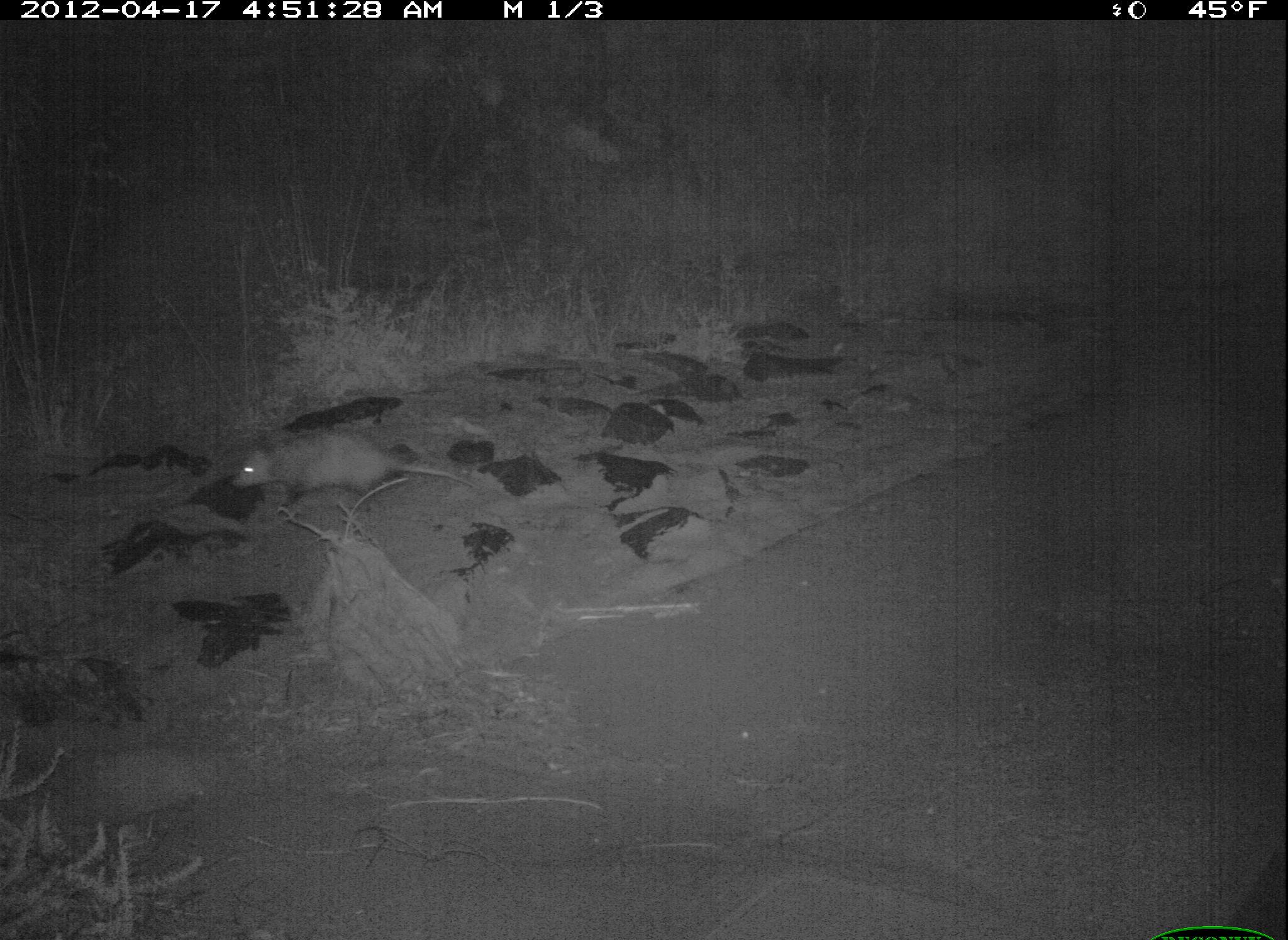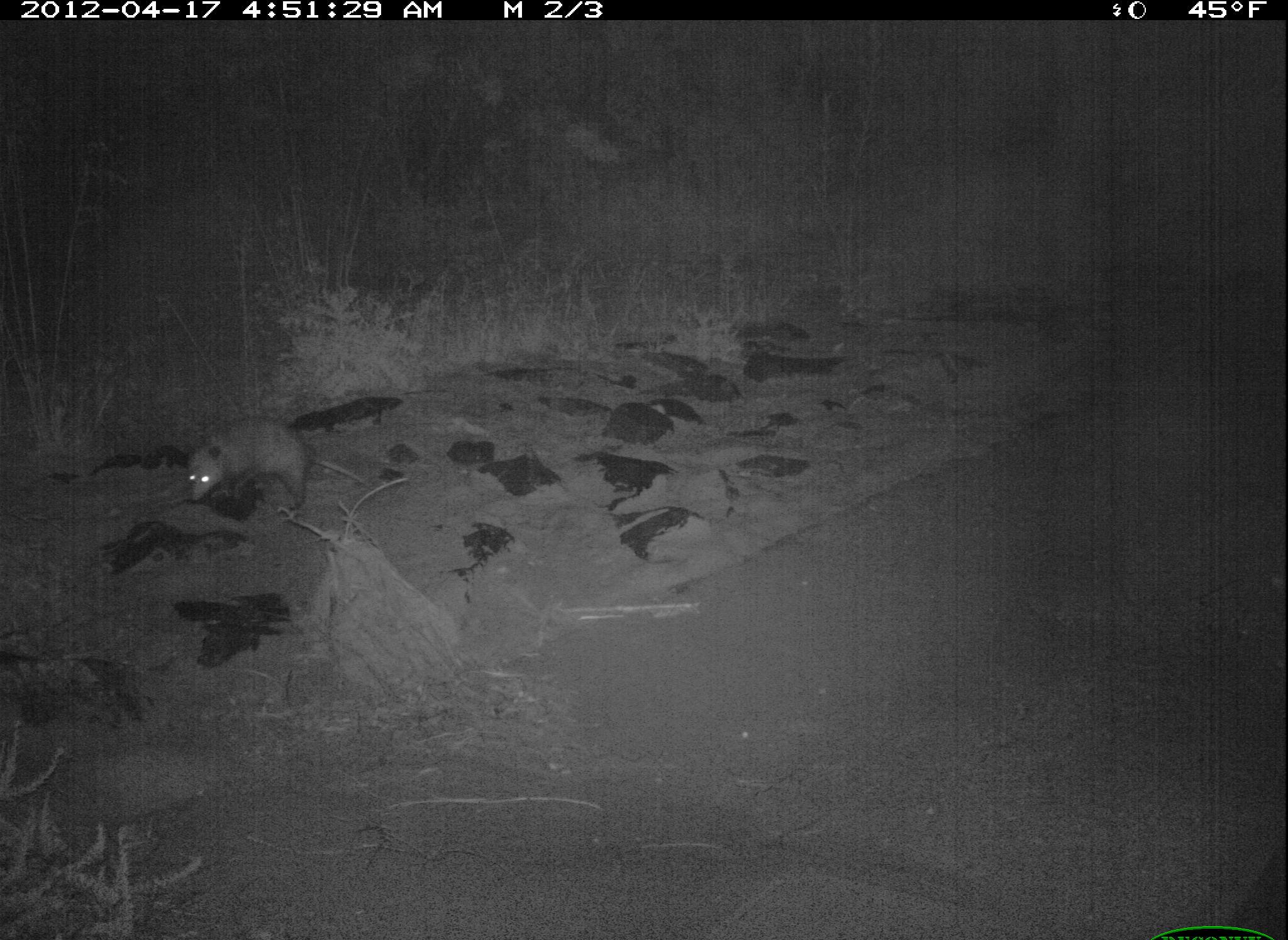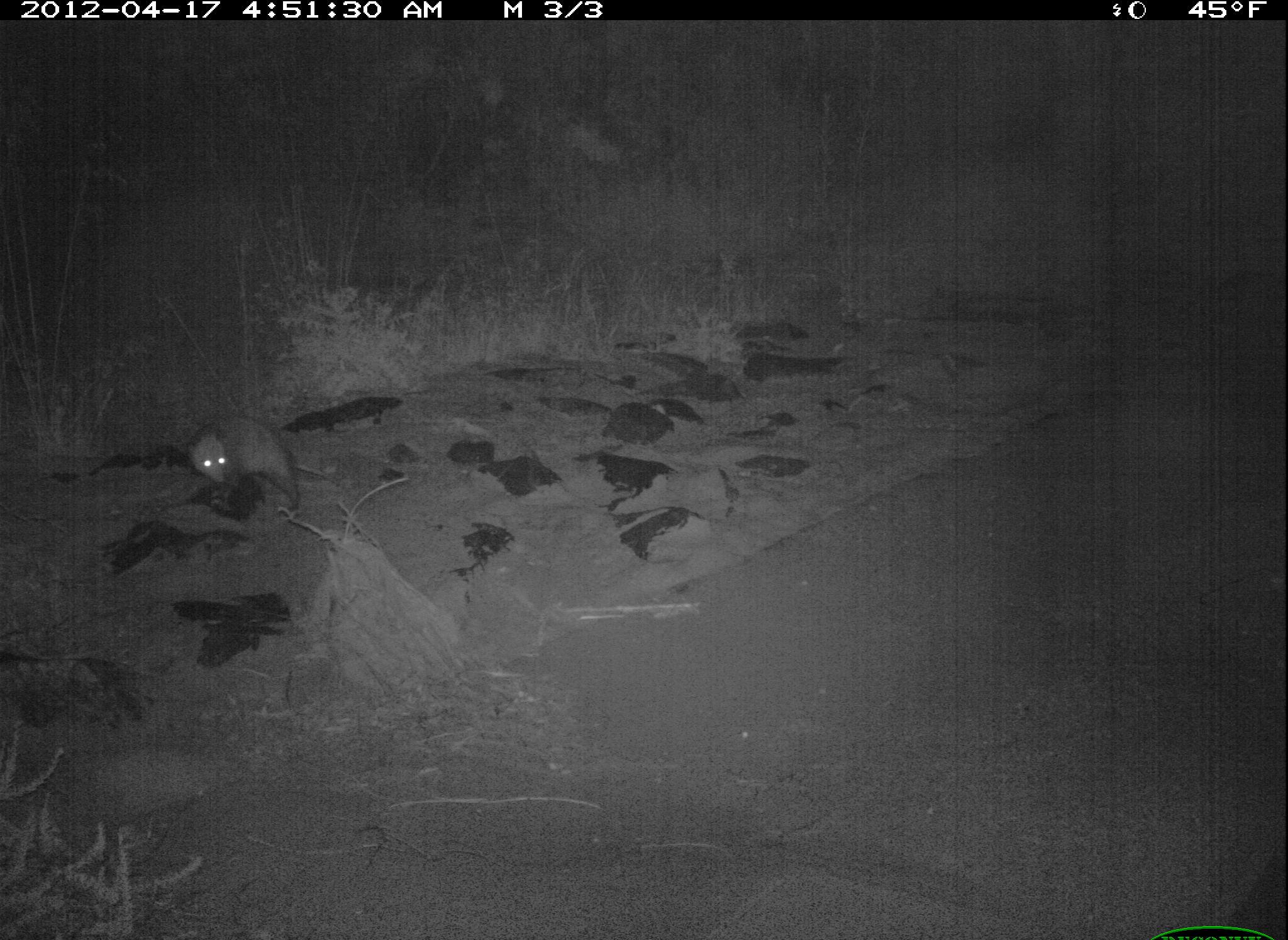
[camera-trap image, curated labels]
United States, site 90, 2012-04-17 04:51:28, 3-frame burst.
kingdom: Animalia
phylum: Chordata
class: Mammalia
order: Didelphimorphia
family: Didelphidae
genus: Didelphis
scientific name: Didelphis virginiana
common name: virginia opossum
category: opossum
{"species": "opossum (virginia opossum) (Didelphis virginiana)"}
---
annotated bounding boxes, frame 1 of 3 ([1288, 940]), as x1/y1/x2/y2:
opossum: 225/412/494/532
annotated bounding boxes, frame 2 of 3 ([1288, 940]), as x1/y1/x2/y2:
opossum: 174/404/317/523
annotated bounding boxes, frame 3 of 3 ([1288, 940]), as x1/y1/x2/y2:
opossum: 180/398/312/525